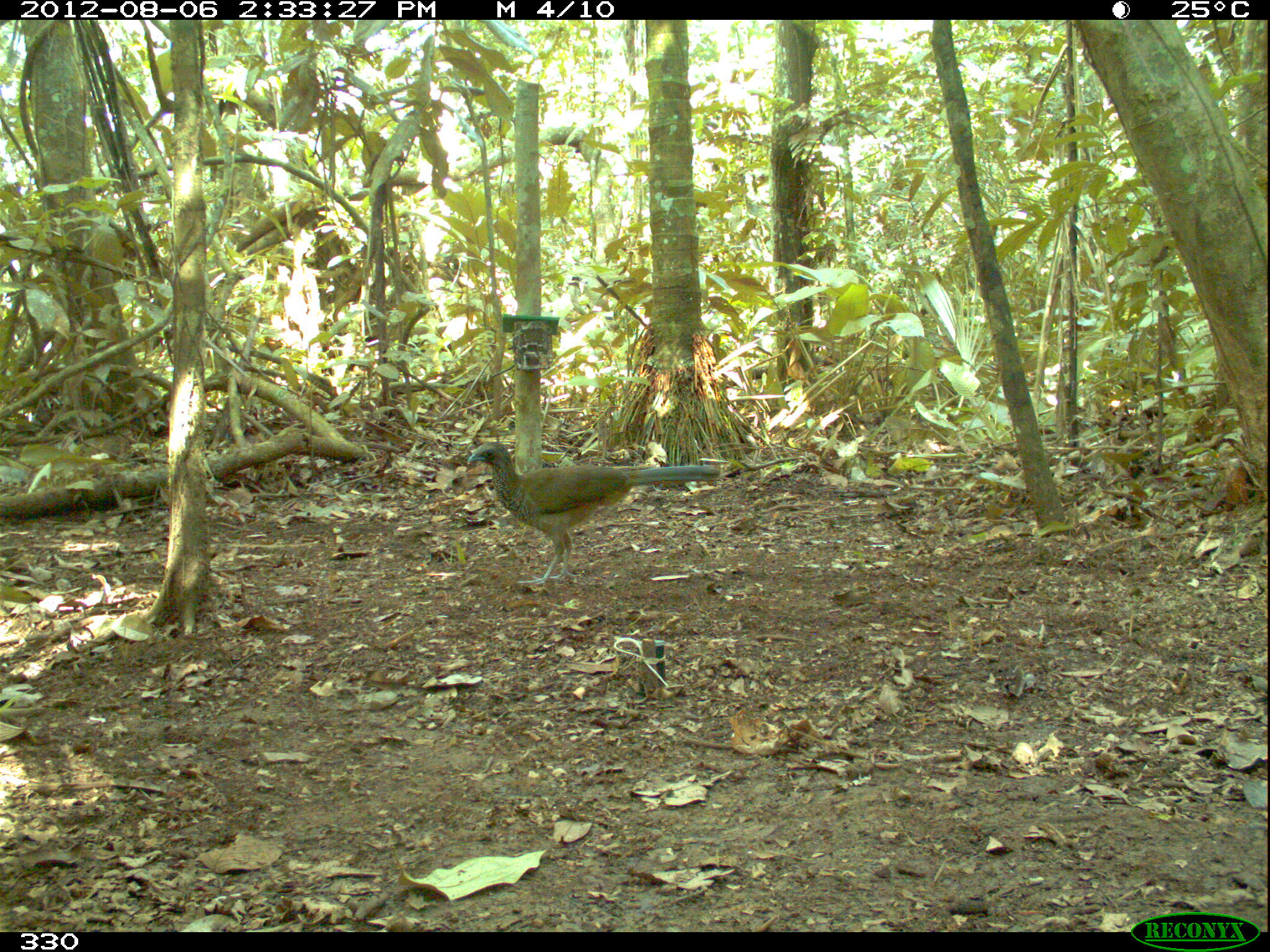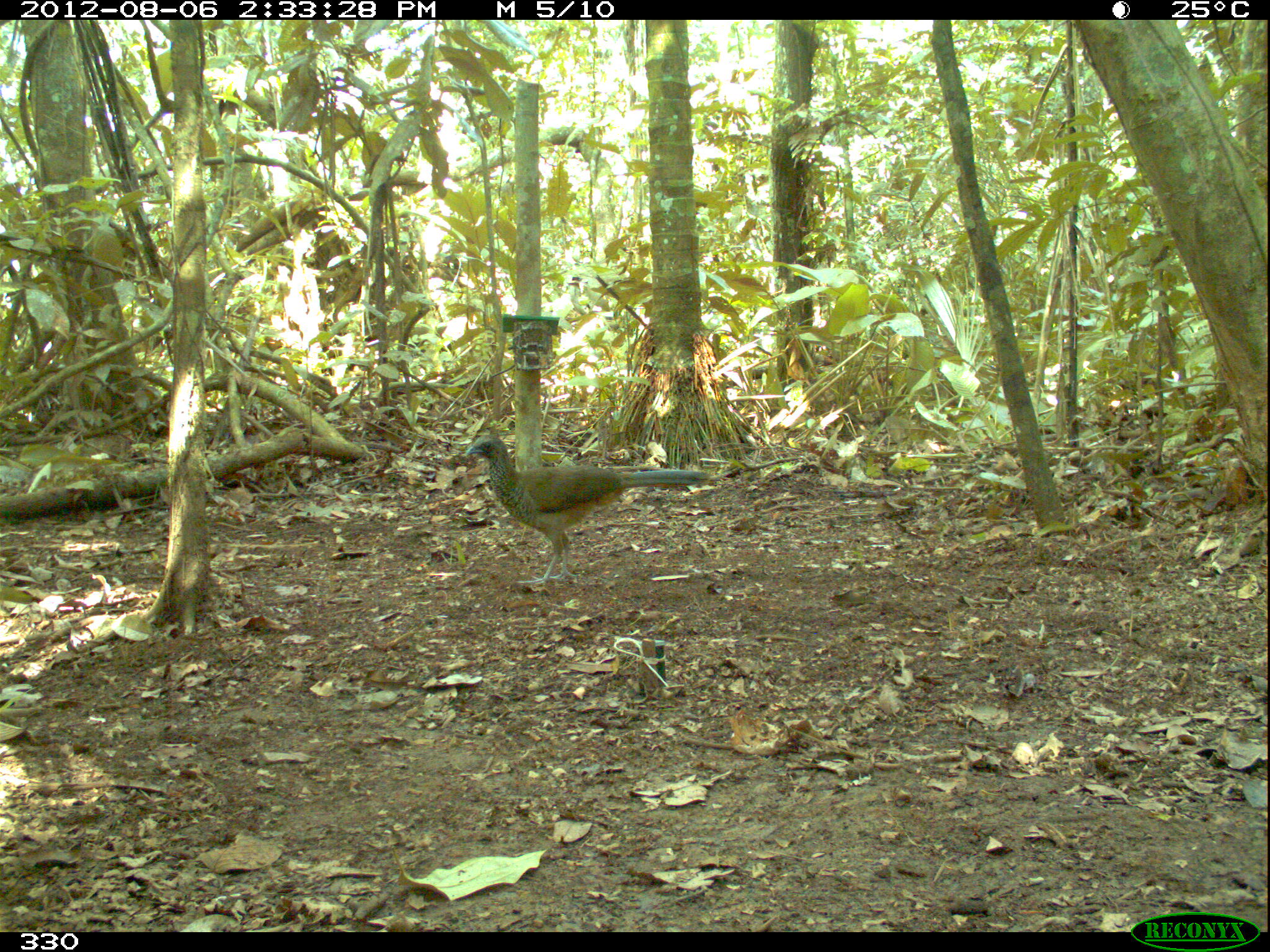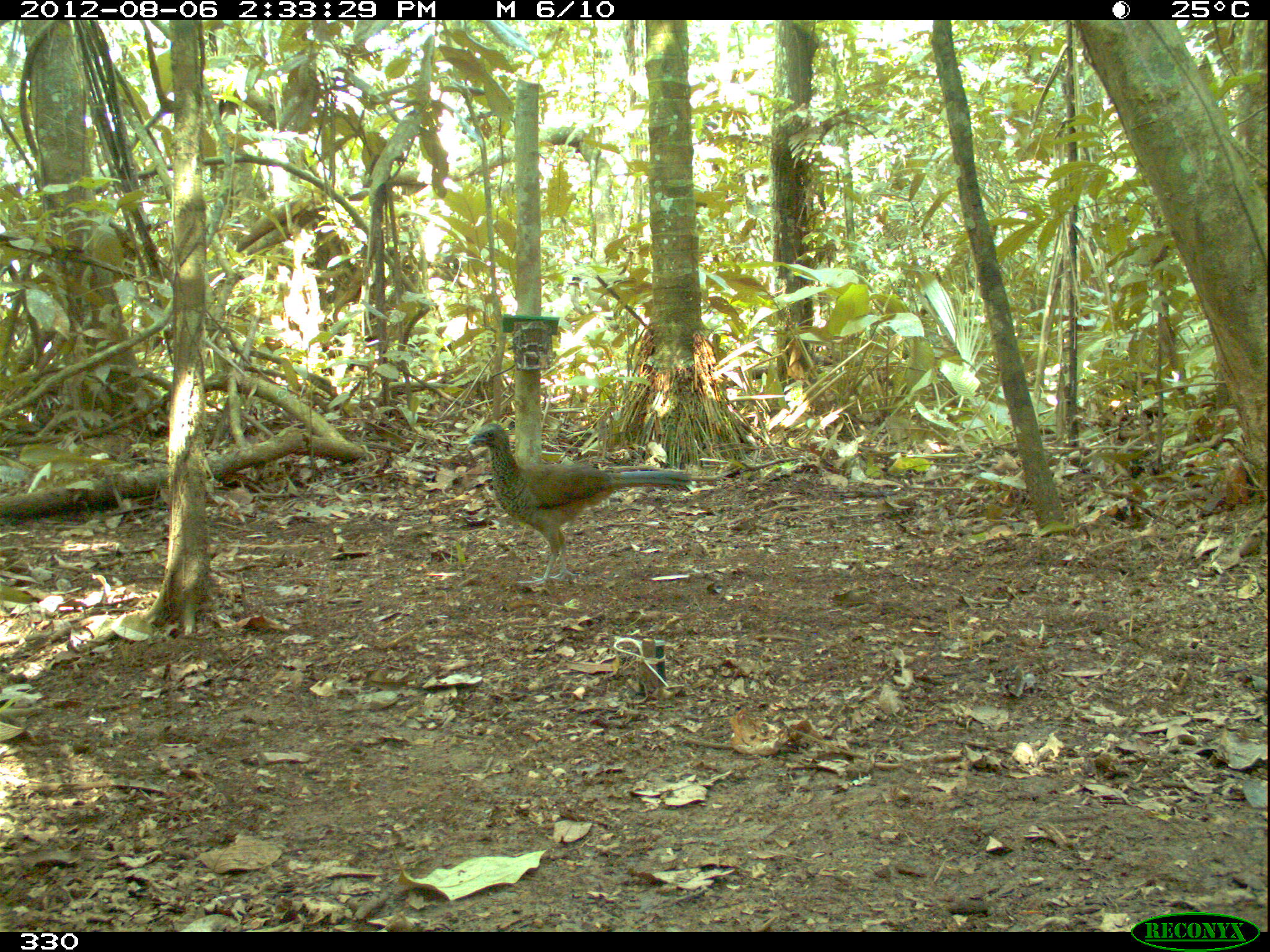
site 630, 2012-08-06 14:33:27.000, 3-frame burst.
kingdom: Animalia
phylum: Chordata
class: Aves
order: Galliformes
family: Cracidae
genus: Ortalis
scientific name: Ortalis guttata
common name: speckled chachalaca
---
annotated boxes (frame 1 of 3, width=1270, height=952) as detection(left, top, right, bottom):
ortalis guttata: detection(465, 440, 722, 586)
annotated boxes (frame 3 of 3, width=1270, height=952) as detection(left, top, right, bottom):
ortalis guttata: detection(465, 421, 692, 587)